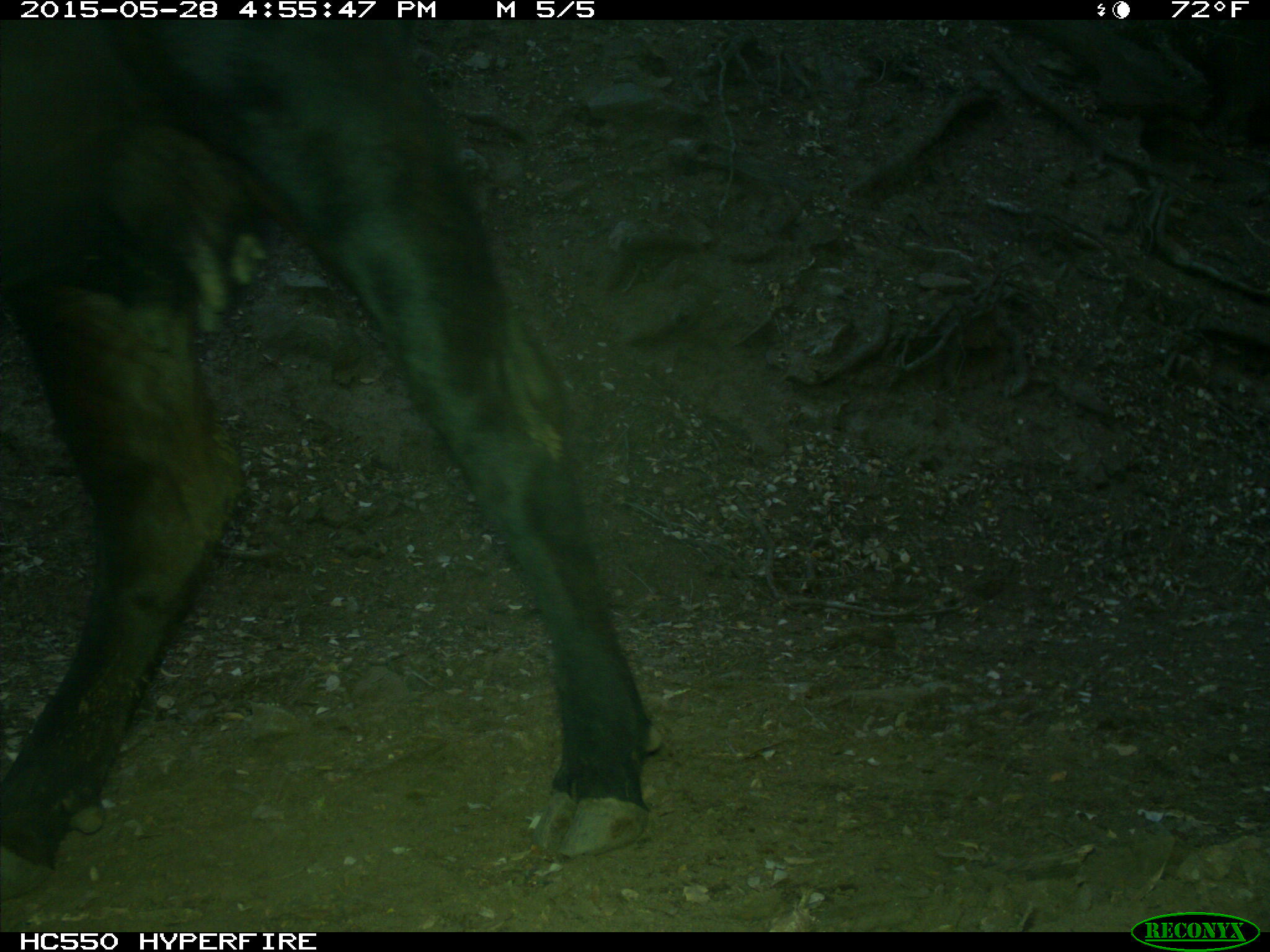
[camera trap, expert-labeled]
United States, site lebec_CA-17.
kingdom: Animalia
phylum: Chordata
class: Mammalia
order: Artiodactyla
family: Bovidae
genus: Bos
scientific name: Bos taurus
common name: domestic cow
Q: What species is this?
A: Bos taurus (domestic cow).